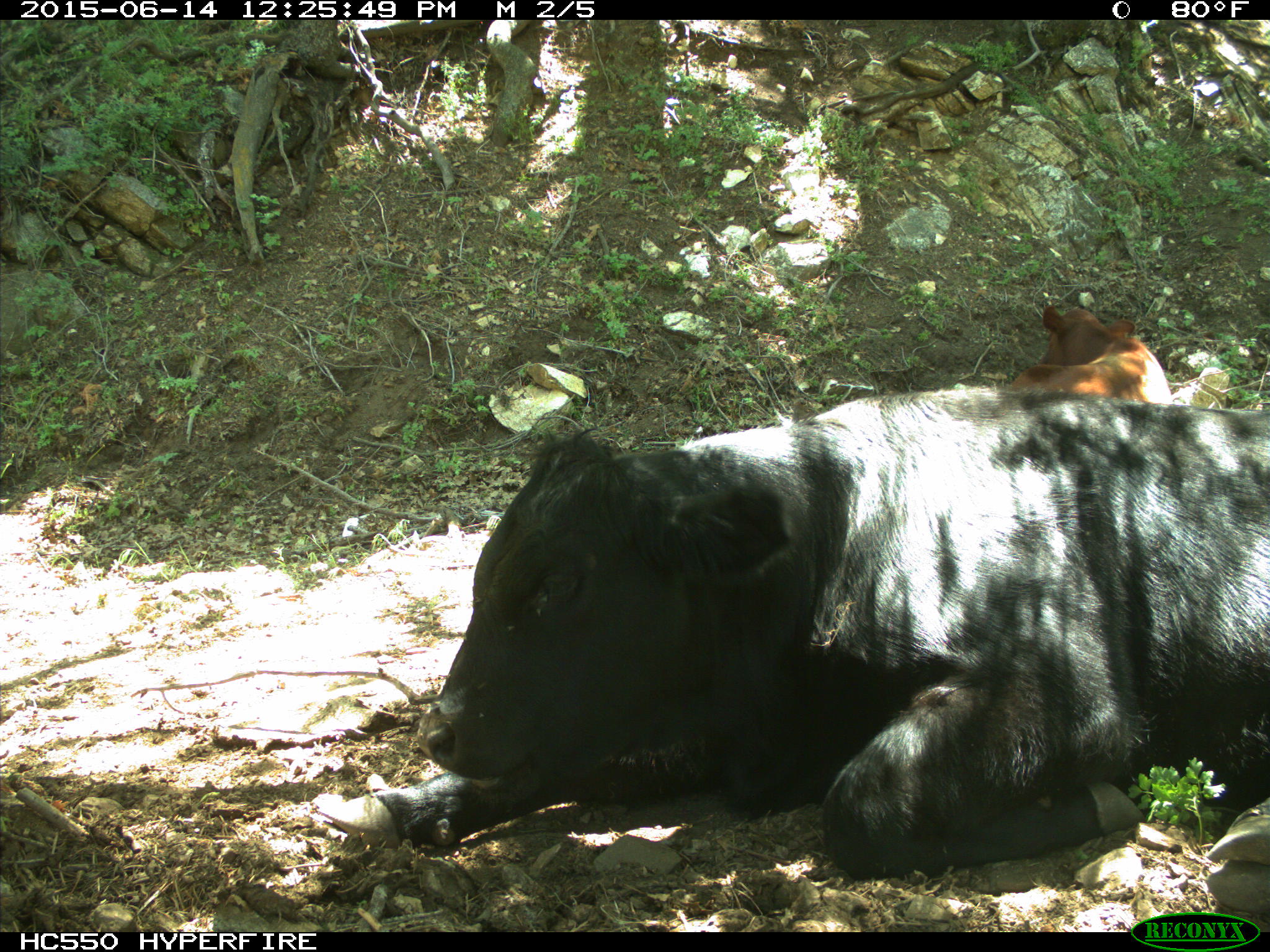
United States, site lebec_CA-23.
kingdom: Animalia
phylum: Chordata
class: Mammalia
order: Artiodactyla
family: Bovidae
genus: Bos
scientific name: Bos taurus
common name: domestic cow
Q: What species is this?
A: Bos taurus (domestic cow).